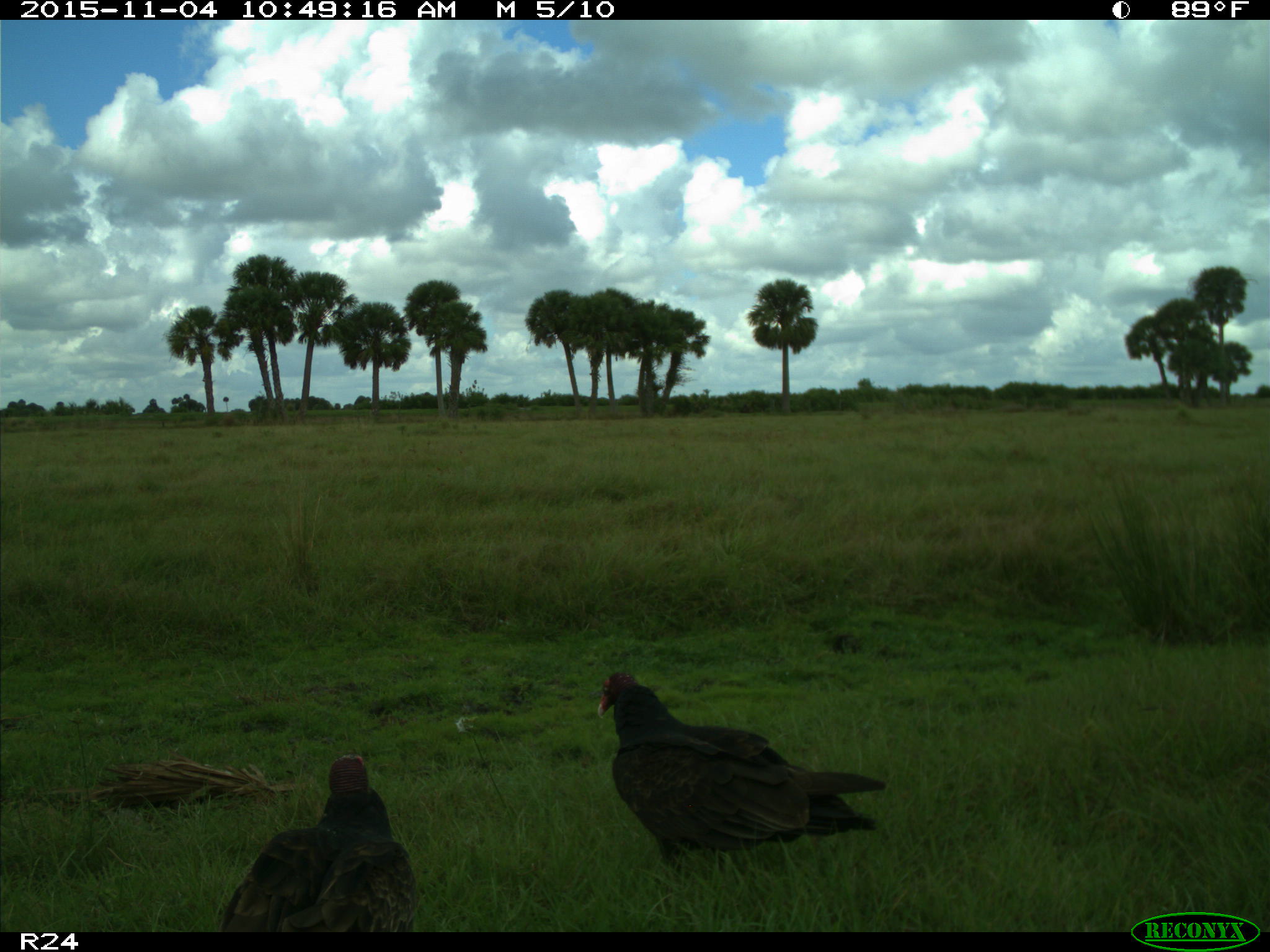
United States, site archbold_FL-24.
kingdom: Animalia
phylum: Chordata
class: Aves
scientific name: Aves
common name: birds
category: unidentified bird